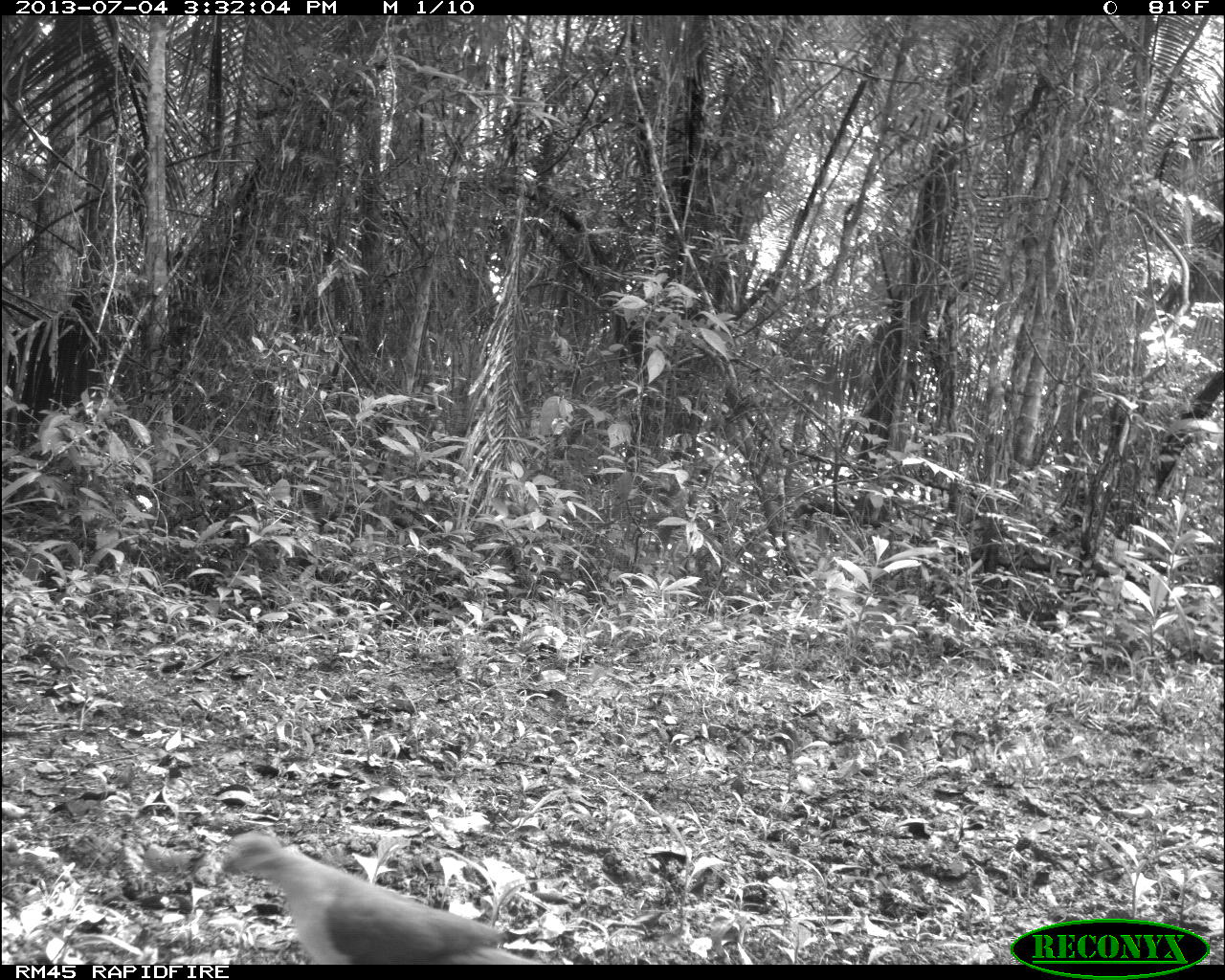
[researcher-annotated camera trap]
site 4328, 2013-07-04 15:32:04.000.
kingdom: Animalia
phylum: Chordata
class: Aves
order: Columbiformes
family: Columbidae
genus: Leptotila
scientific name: Leptotila plumbeiceps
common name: gray-headed dove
Leptotila plumbeiceps (gray-headed dove), count 1.